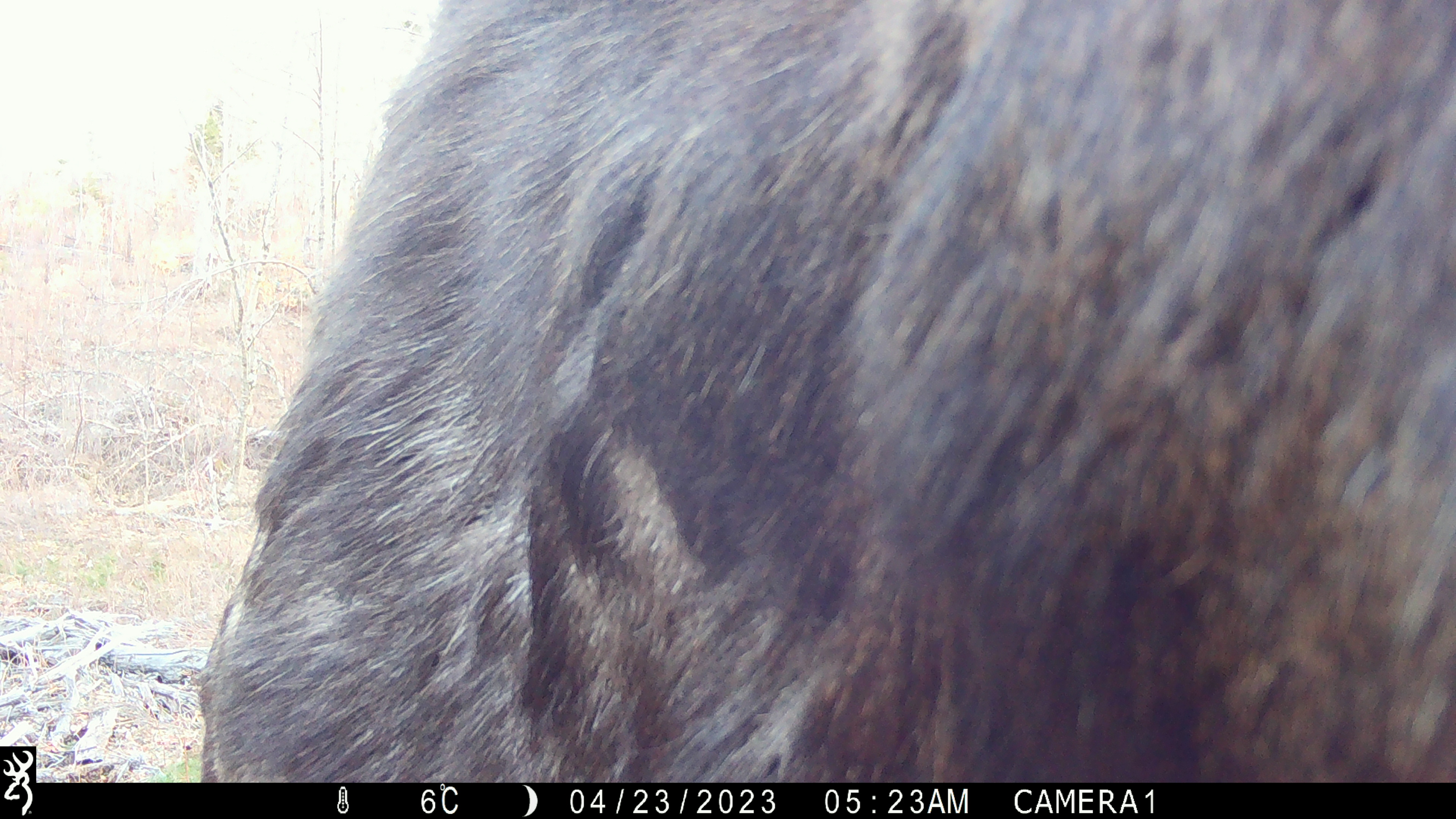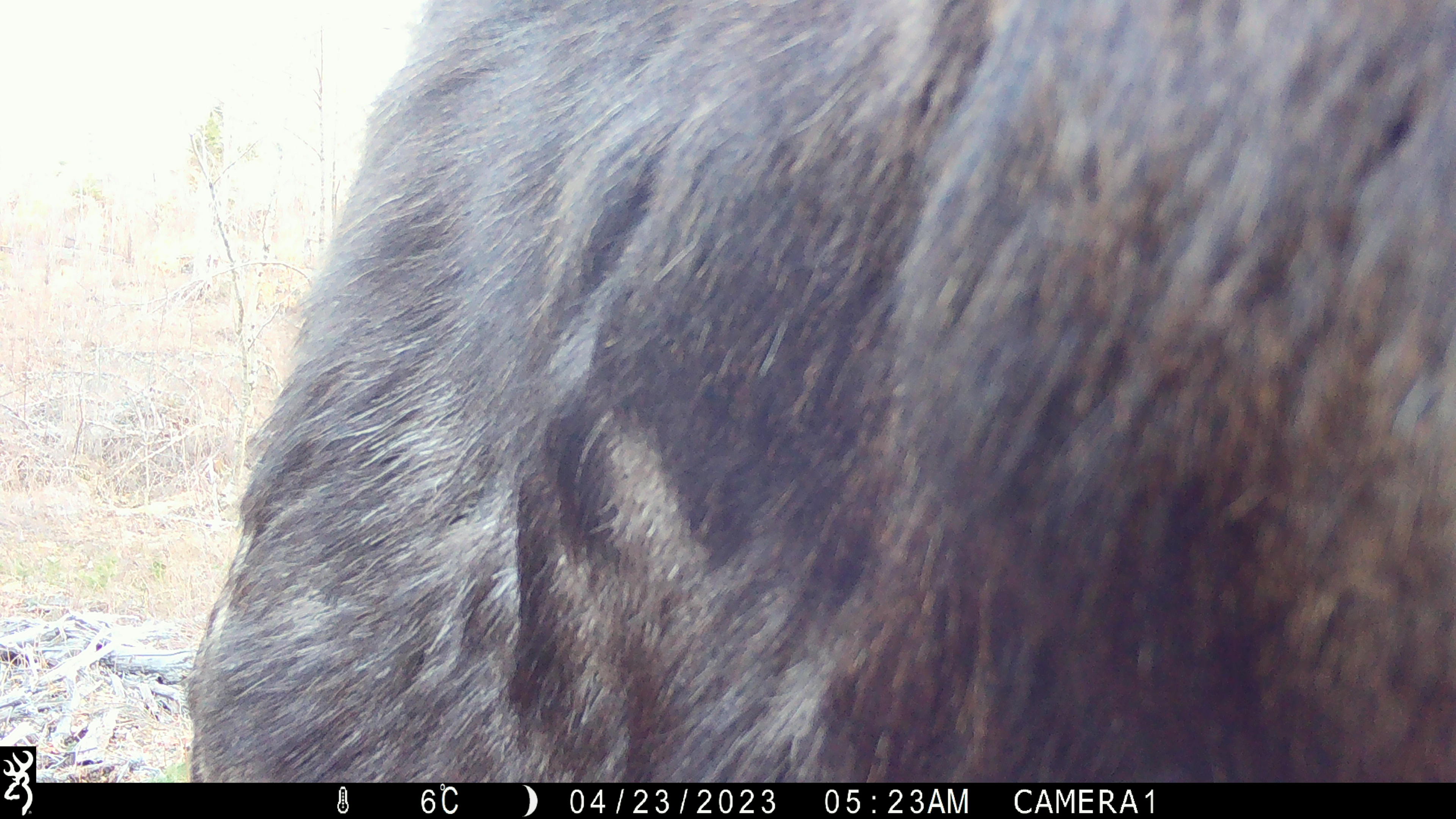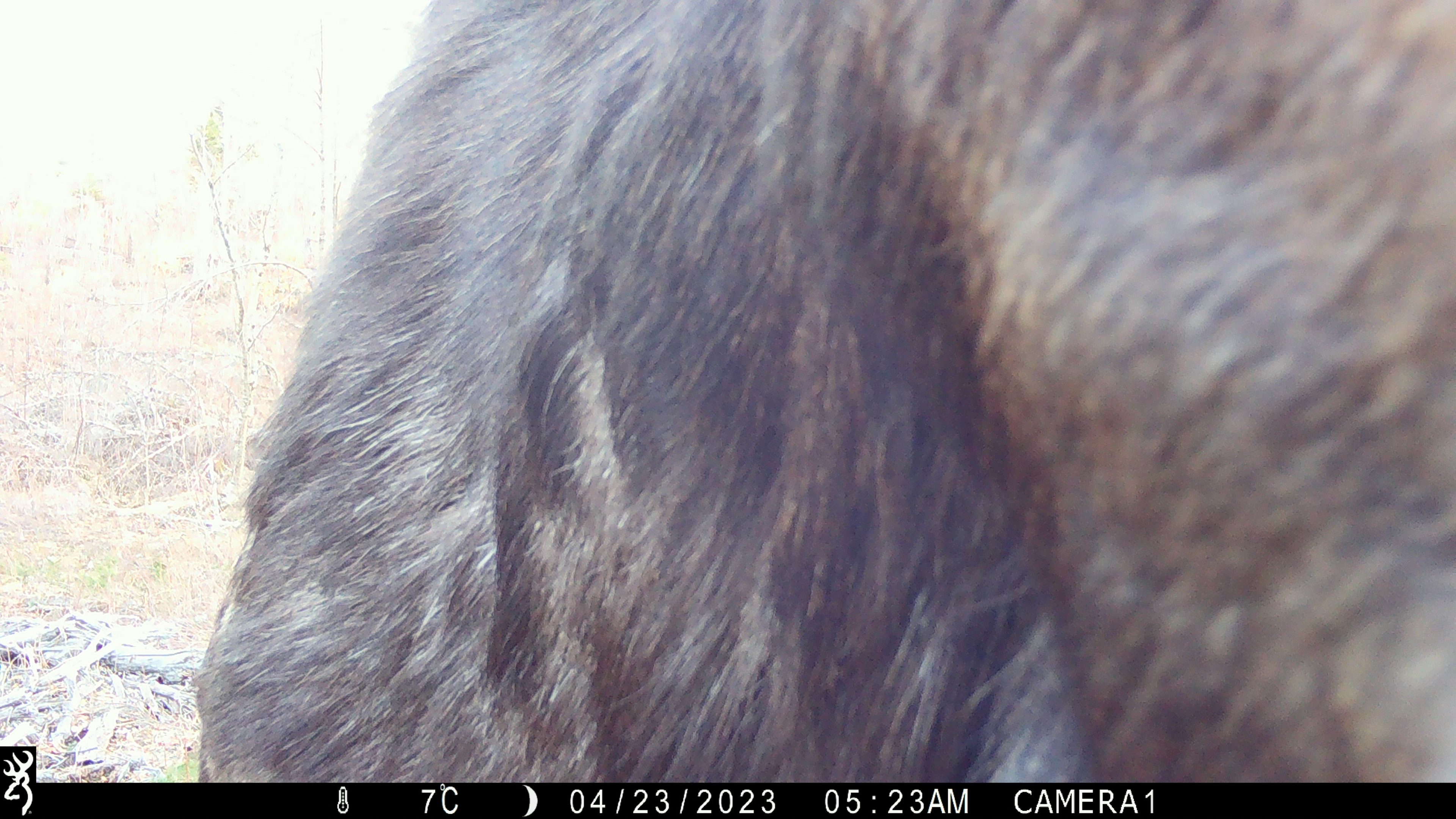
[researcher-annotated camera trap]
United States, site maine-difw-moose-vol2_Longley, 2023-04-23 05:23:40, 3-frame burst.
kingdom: Animalia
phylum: Chordata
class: Mammalia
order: Artiodactyla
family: Cervidae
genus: Alces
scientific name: Alces alces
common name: moose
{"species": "moose (Alces alces)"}